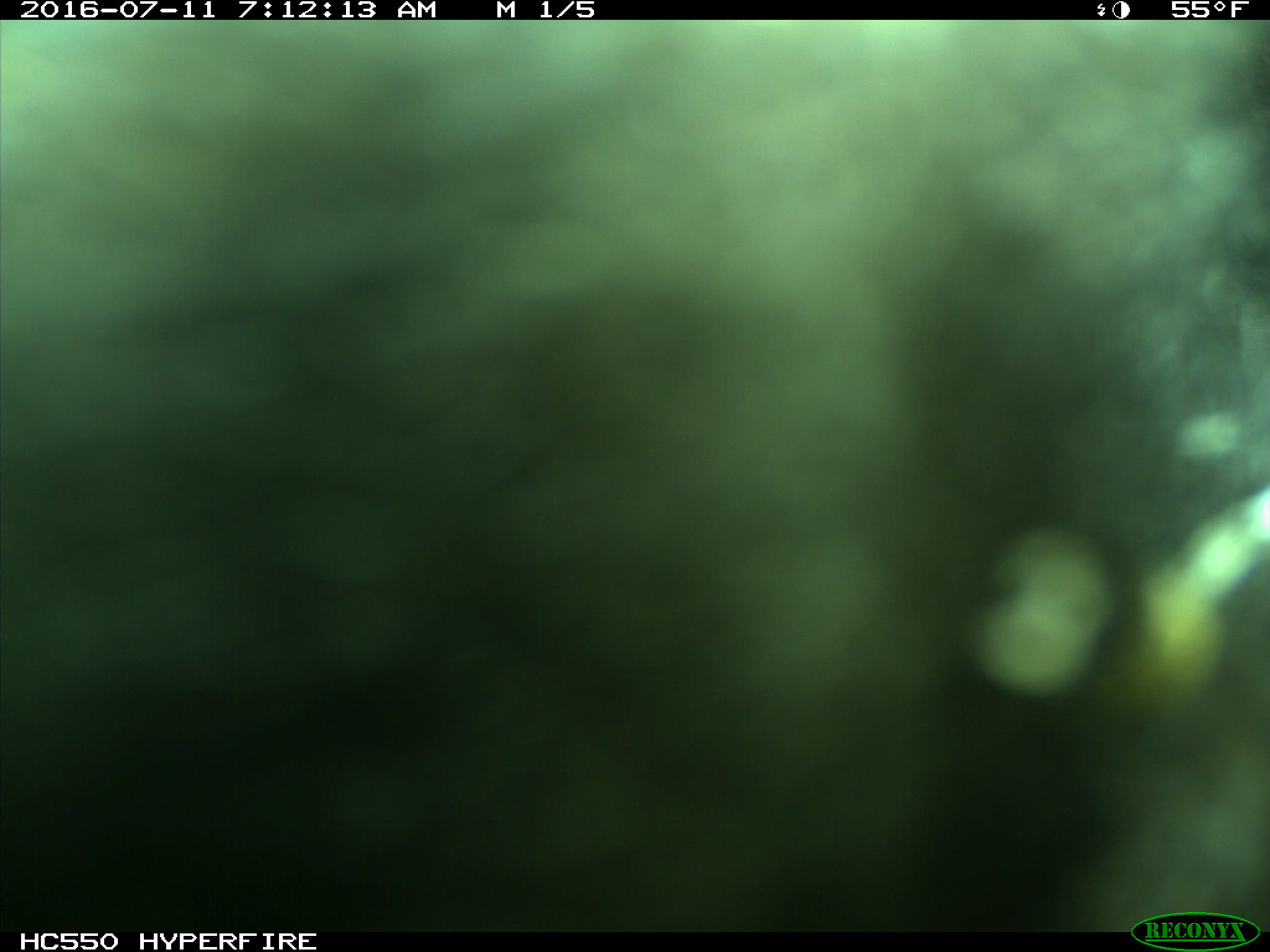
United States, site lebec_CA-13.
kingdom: Animalia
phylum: Chordata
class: Mammalia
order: Carnivora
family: Ursidae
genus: Ursus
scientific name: Ursus americanus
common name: american black bear